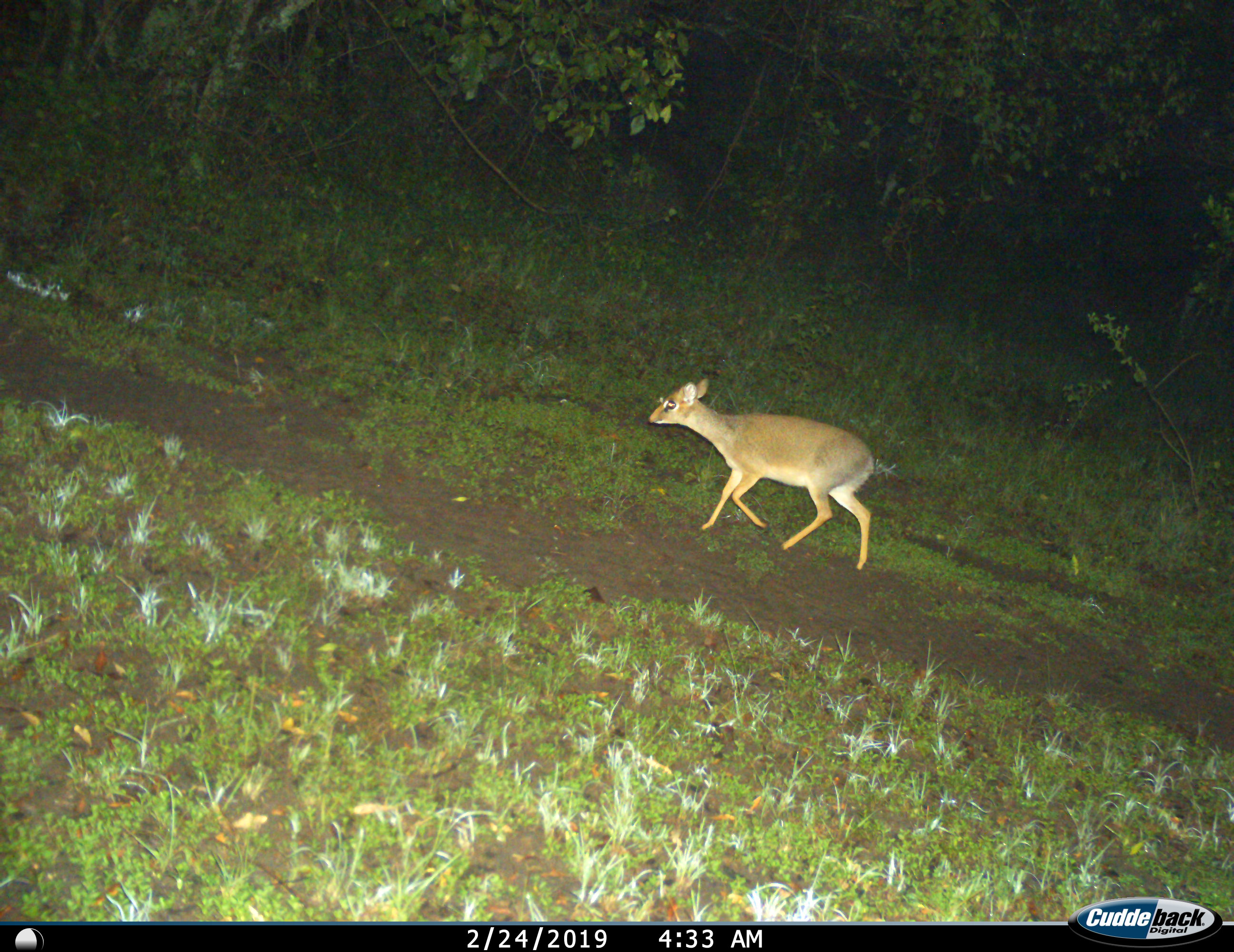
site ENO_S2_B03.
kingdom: Animalia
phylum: Chordata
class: Mammalia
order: Artiodactyla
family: Bovidae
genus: Madoqua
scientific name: Madoqua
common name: dik-dik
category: dikdik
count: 1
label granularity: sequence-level